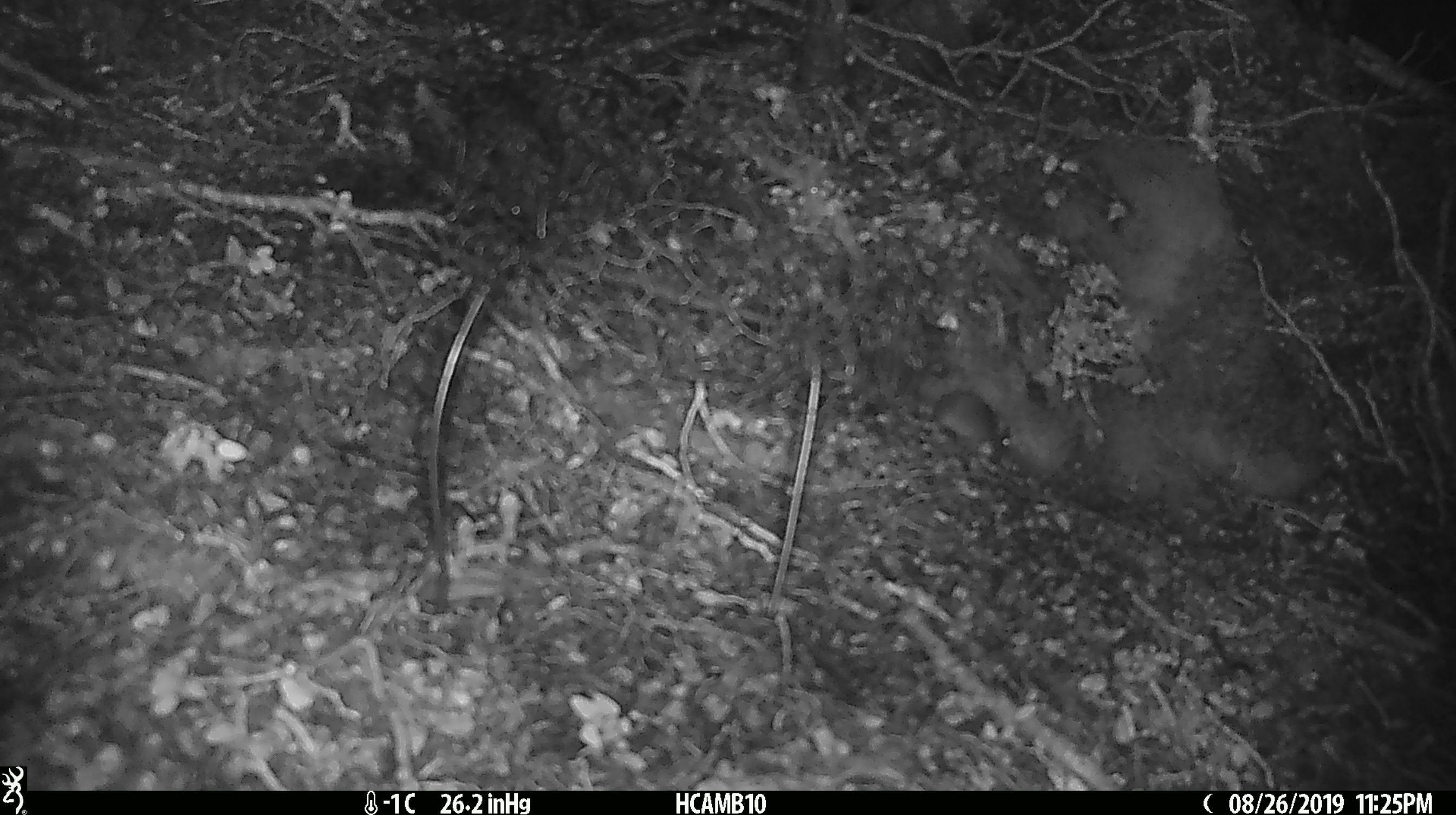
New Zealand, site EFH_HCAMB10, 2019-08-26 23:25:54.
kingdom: Animalia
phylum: Chordata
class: Mammalia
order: Rodentia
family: Muridae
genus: Mus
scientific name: Mus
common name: mouse